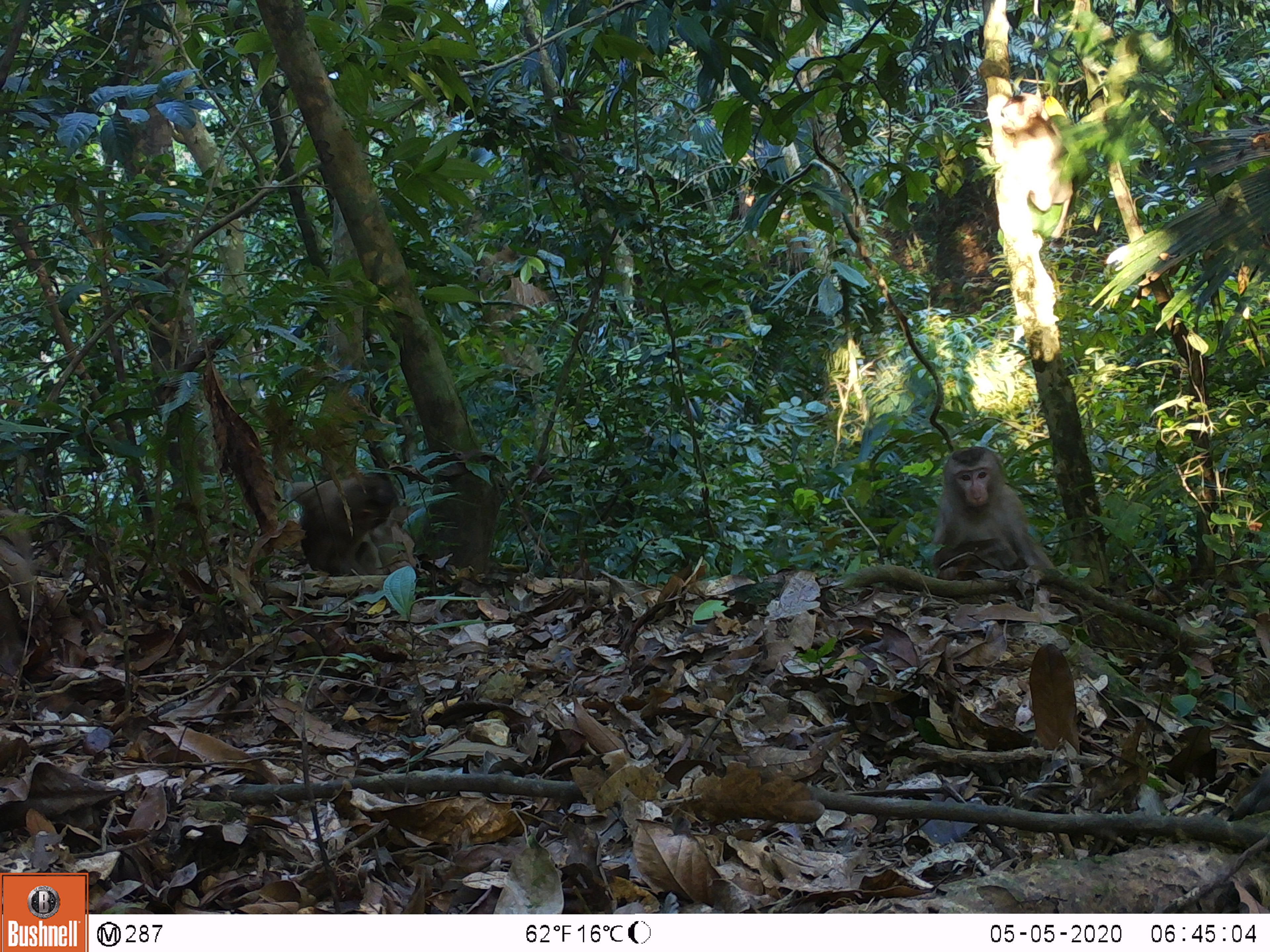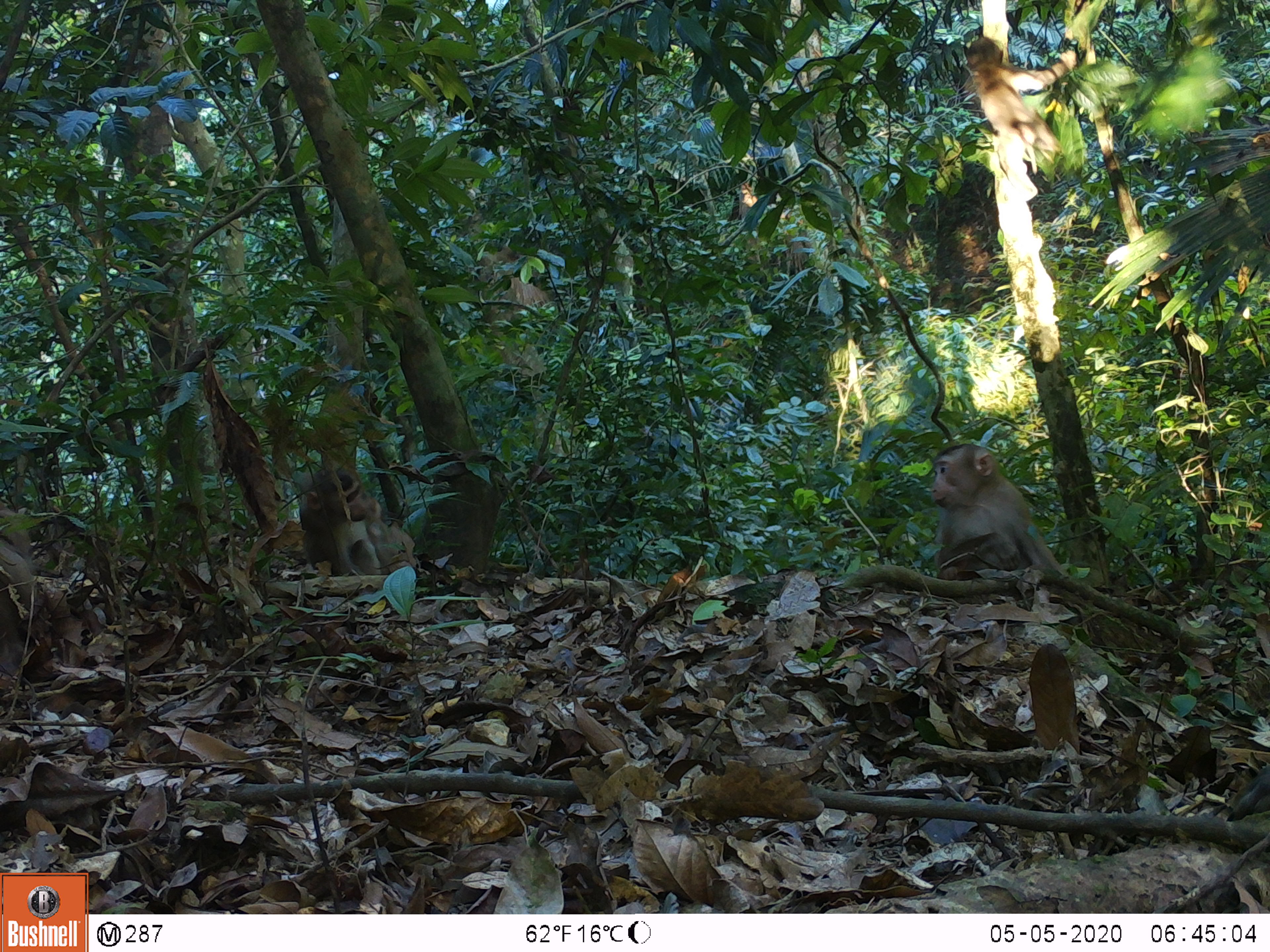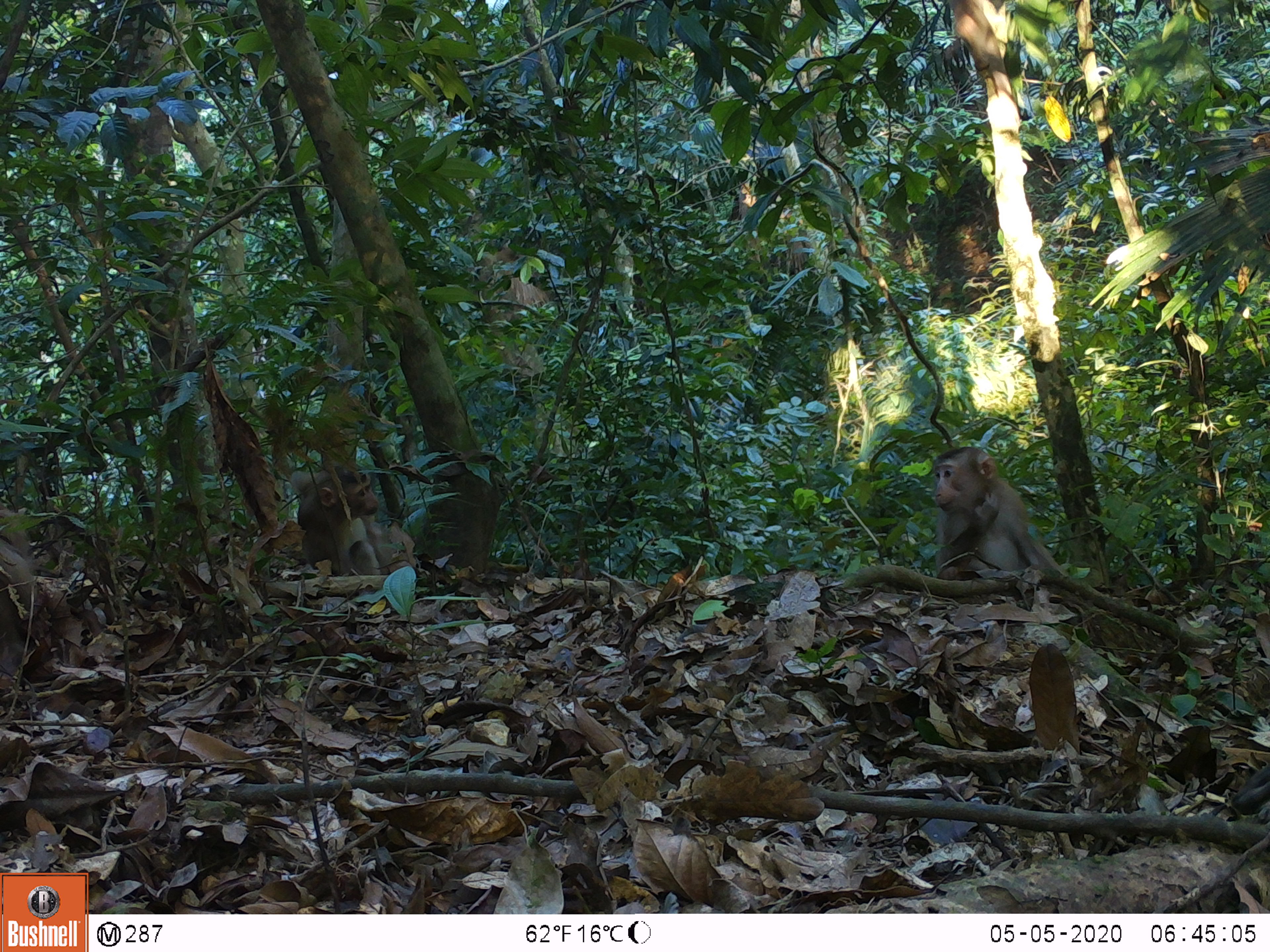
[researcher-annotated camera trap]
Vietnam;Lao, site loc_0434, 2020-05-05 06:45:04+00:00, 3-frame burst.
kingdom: Animalia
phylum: Chordata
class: Mammalia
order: Primates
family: Cercopithecidae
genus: Macaca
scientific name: Macaca nemestrina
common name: pig-tailed macaque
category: pig tailed macaque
Pig tailed macaque (pig-tailed macaque) (Macaca nemestrina). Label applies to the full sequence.